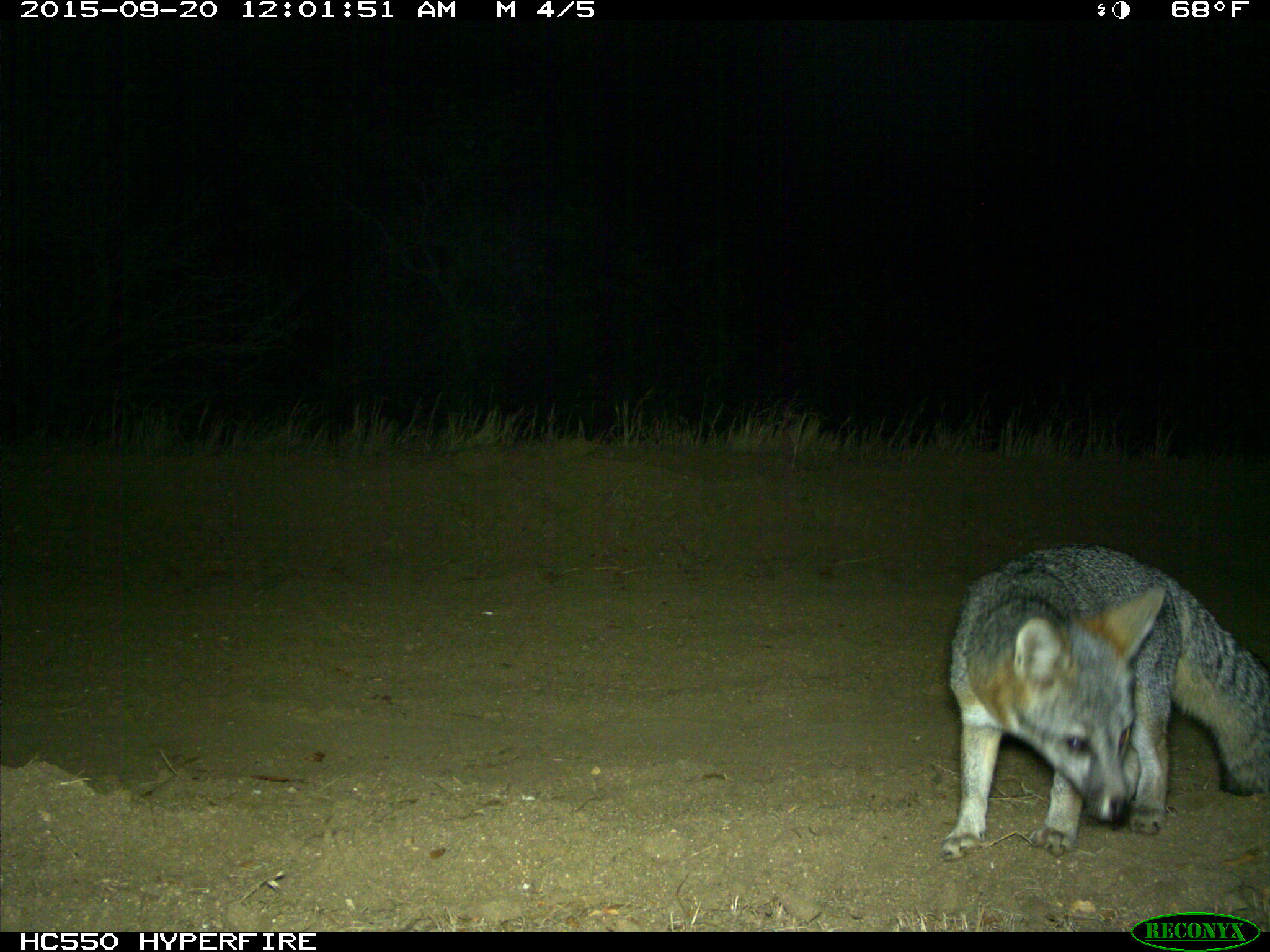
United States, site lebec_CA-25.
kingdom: Animalia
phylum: Chordata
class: Mammalia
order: Carnivora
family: Canidae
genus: Urocyon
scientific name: Urocyon cinereoargenteus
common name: gray fox